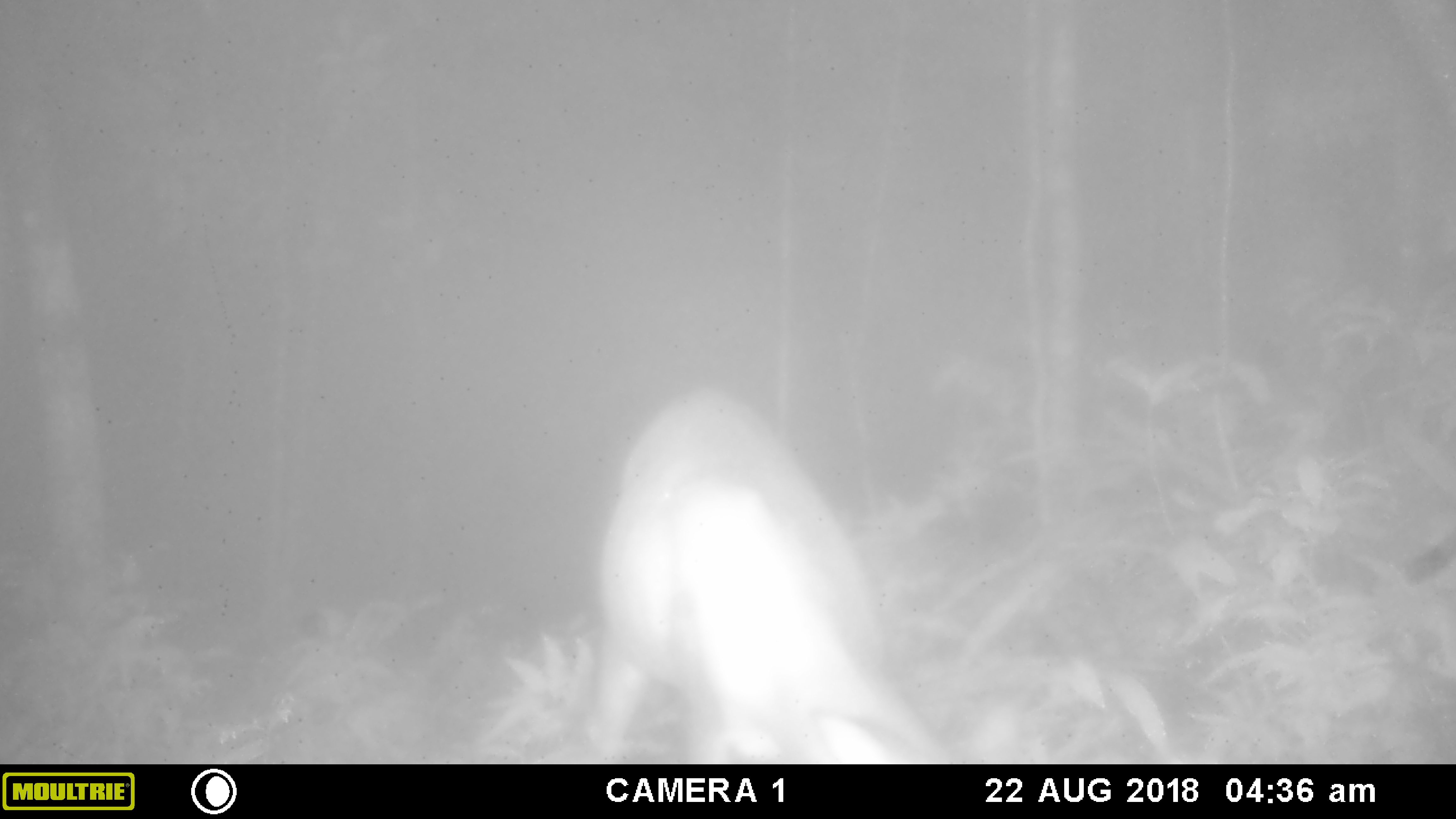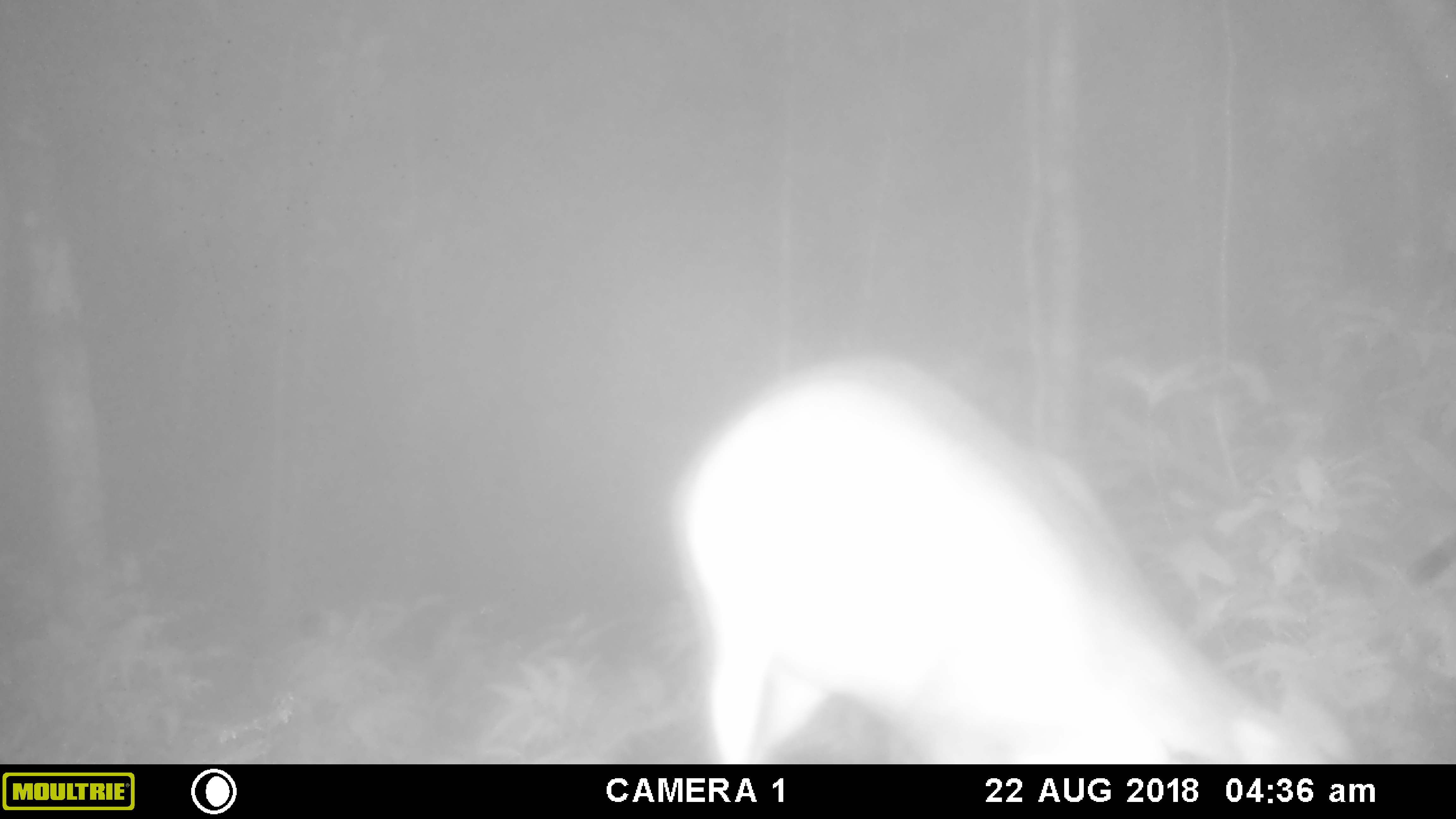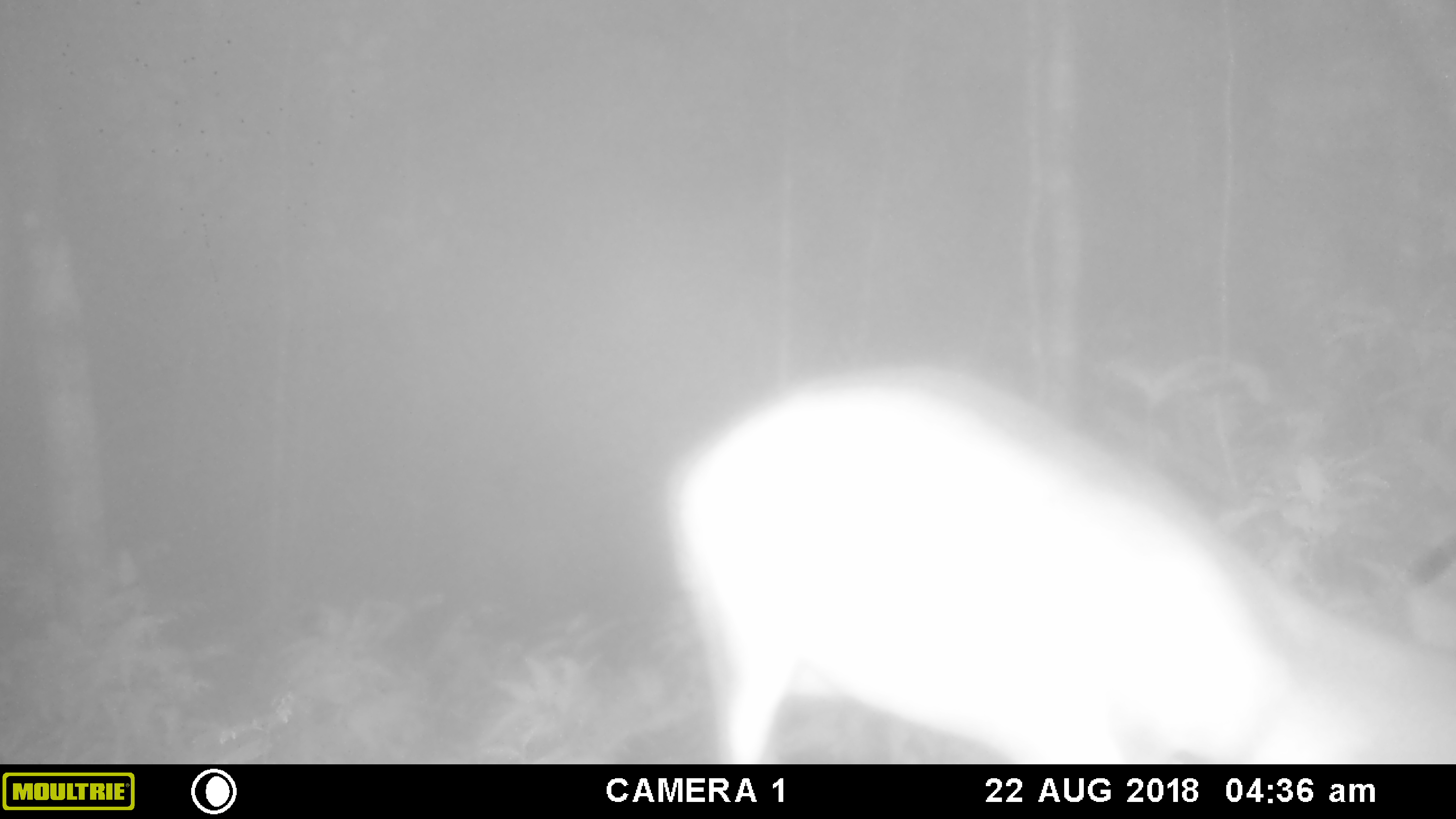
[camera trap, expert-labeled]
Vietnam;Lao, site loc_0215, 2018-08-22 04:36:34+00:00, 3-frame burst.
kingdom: Animalia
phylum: Chordata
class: Mammalia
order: Artiodactyla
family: Cervidae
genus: Muntiacus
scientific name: Muntiacus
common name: muntjacs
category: unidentified muntjac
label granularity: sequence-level